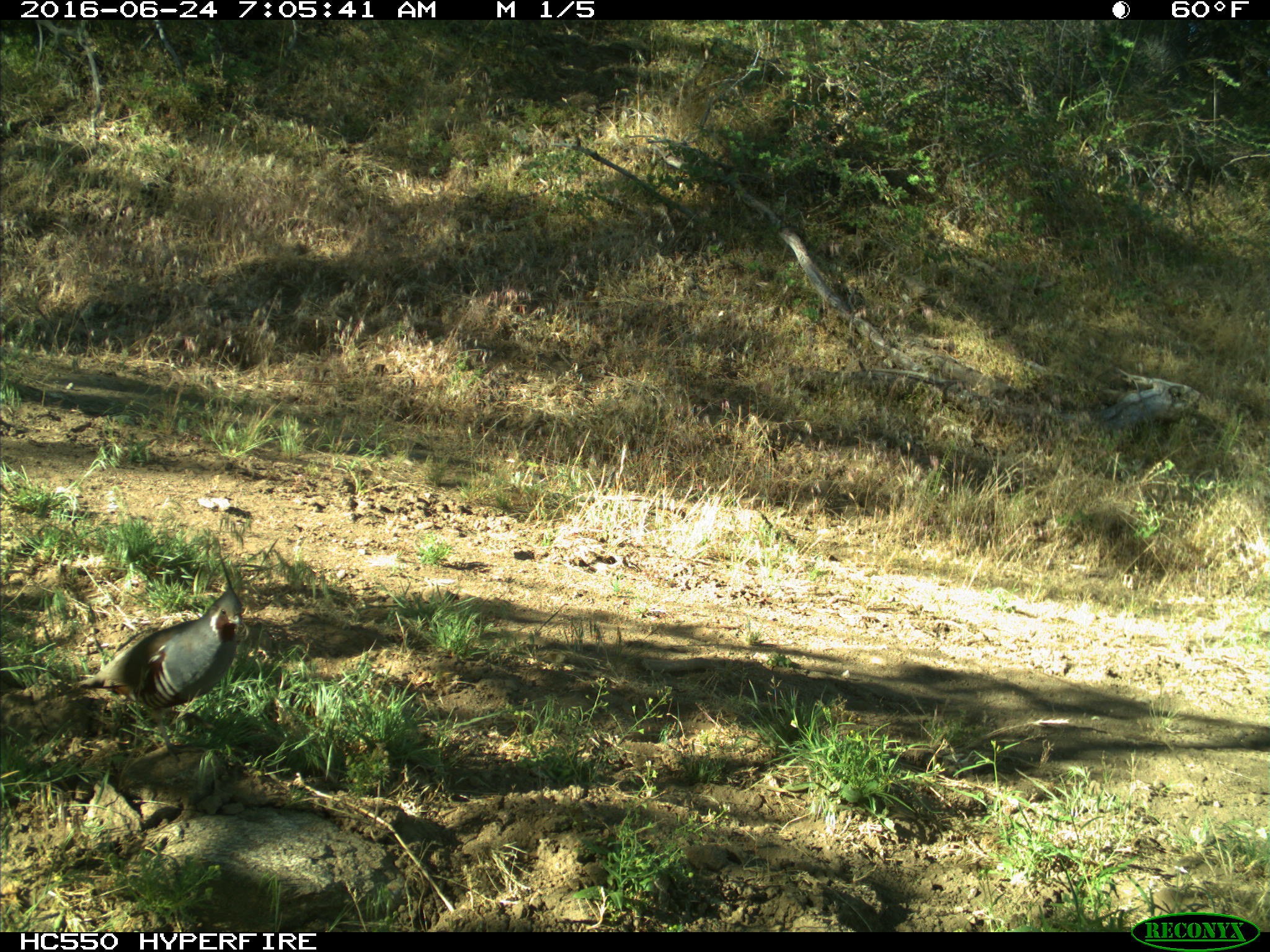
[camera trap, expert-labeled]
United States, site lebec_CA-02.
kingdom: Animalia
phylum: Chordata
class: Aves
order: Galliformes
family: Odontophoridae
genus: Callipepla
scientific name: Callipepla californica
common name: california quail